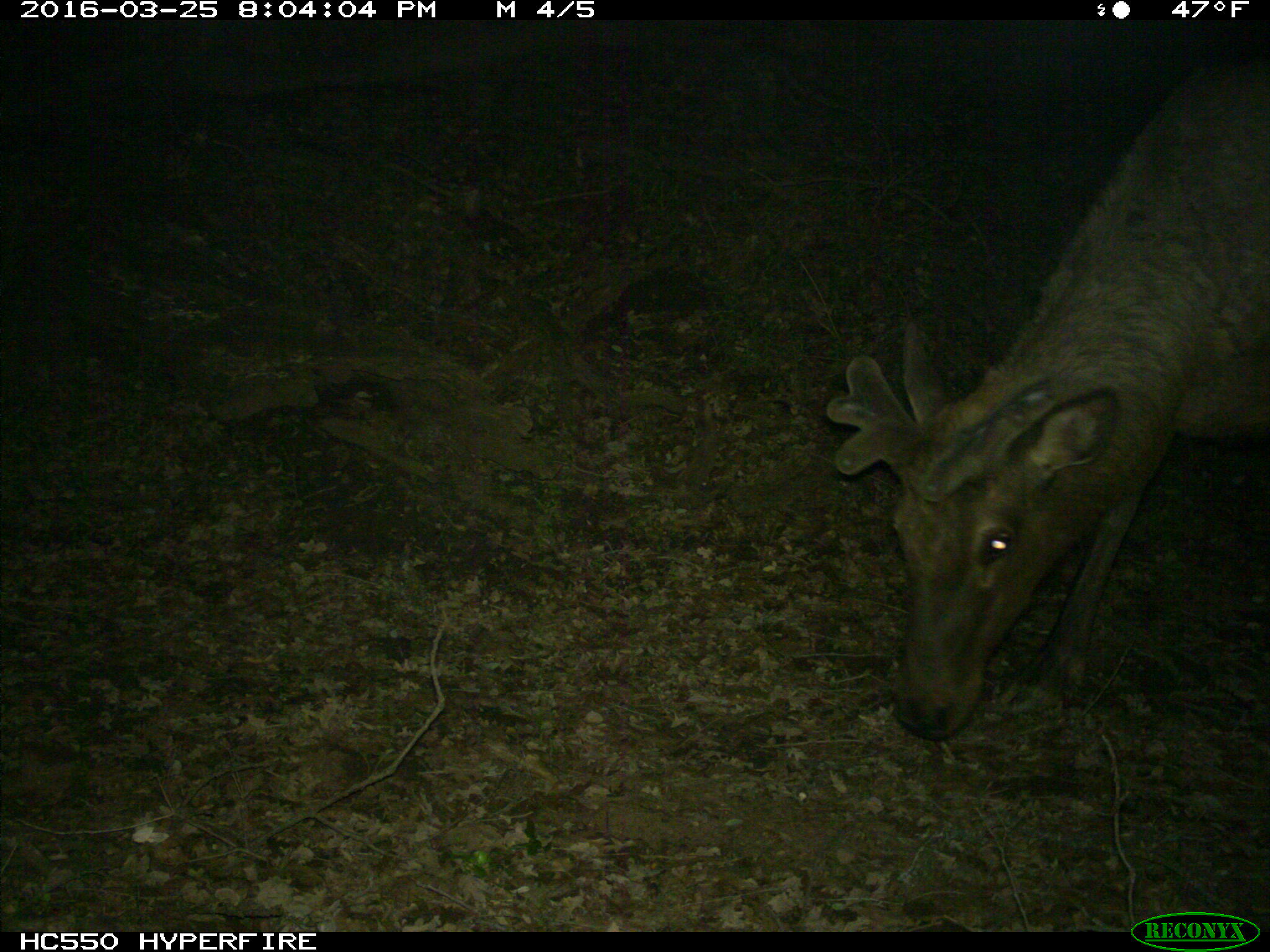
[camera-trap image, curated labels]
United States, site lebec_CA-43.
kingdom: Animalia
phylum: Chordata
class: Mammalia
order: Artiodactyla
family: Cervidae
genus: Cervus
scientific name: Cervus canadensis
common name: elk